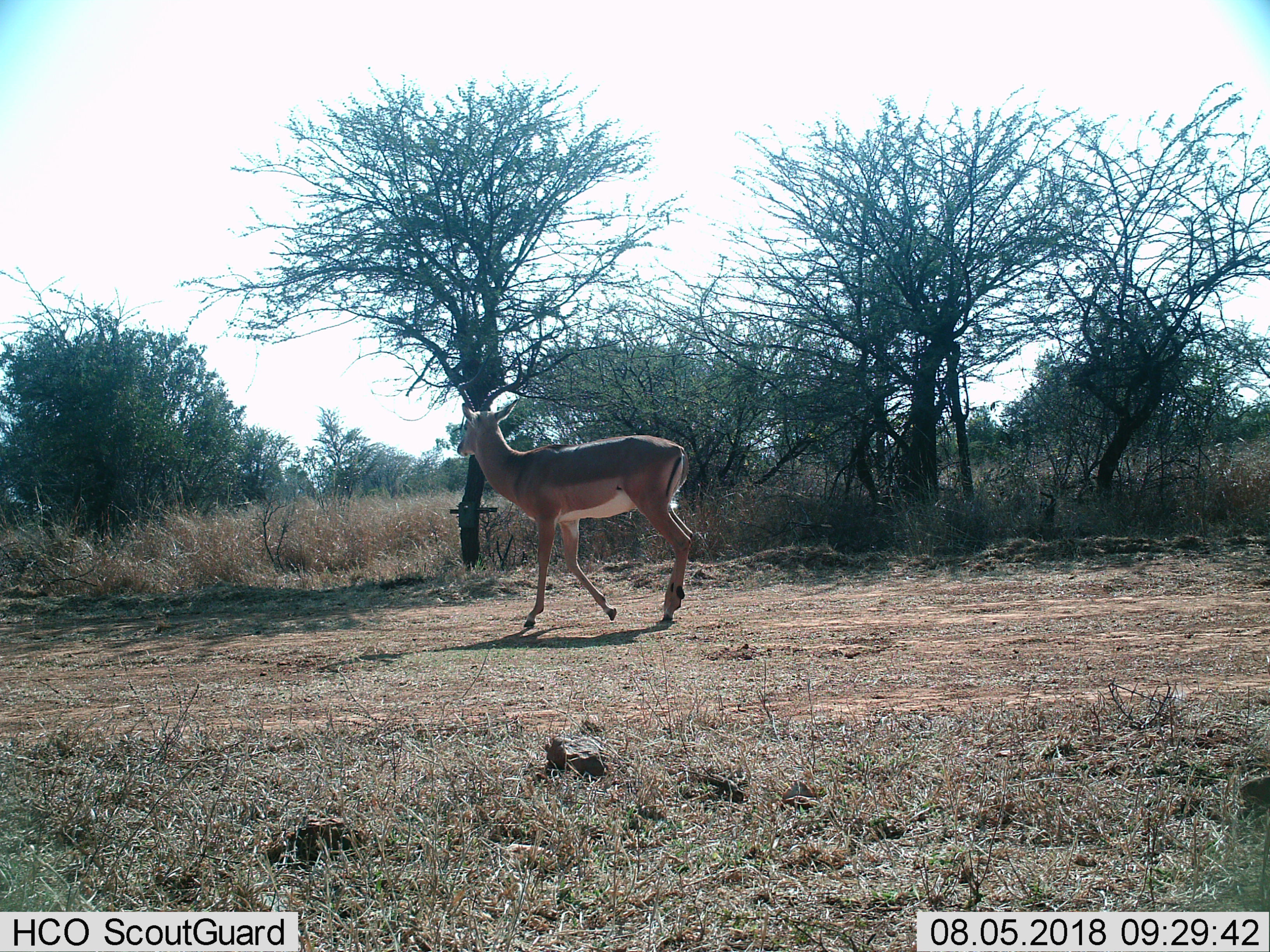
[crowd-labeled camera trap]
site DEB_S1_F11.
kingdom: Animalia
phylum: Chordata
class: Mammalia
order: Artiodactyla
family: Bovidae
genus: Aepyceros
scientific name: Aepyceros melampus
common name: impala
Impala (Aepyceros melampus), count 1. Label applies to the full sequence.